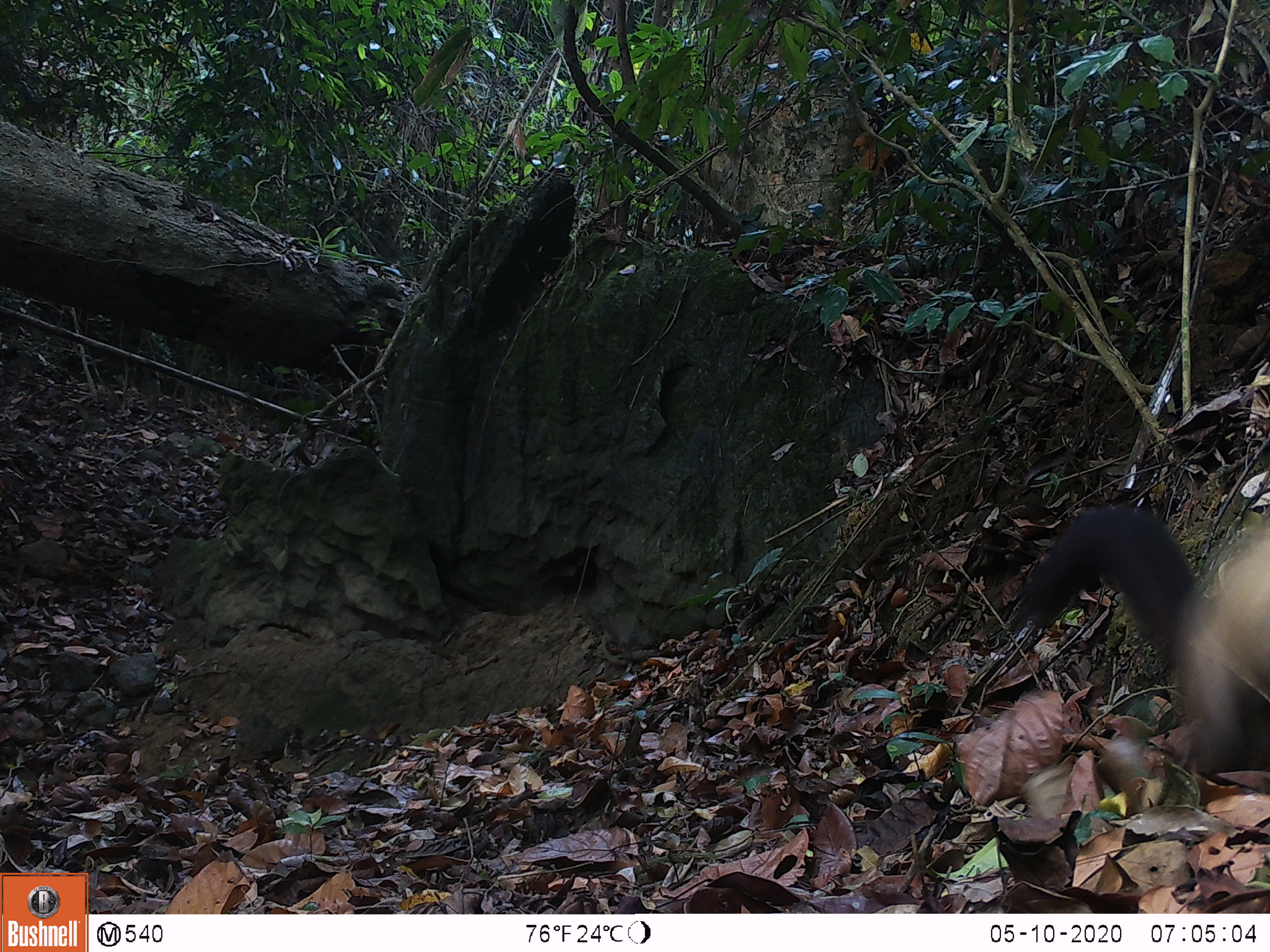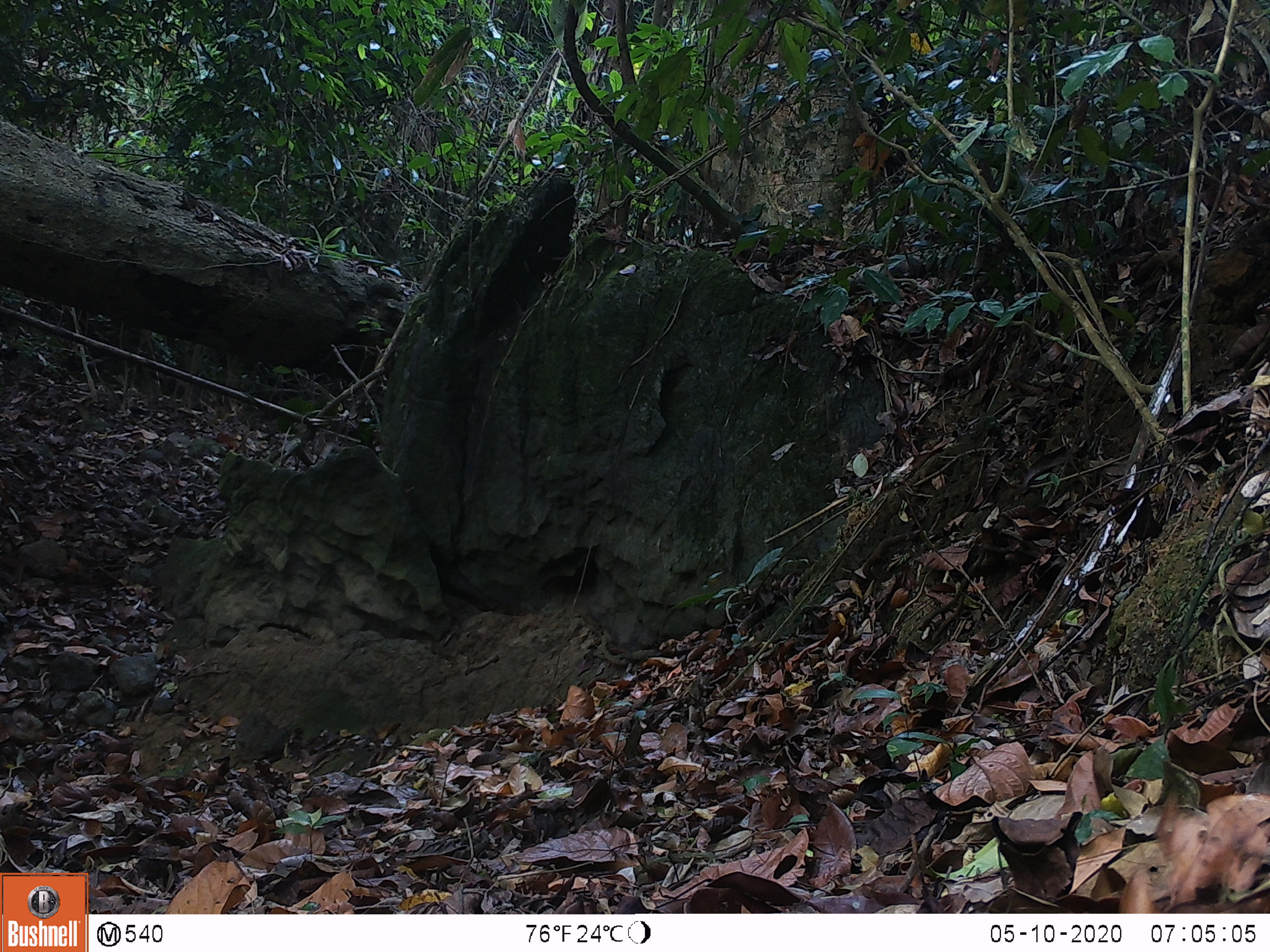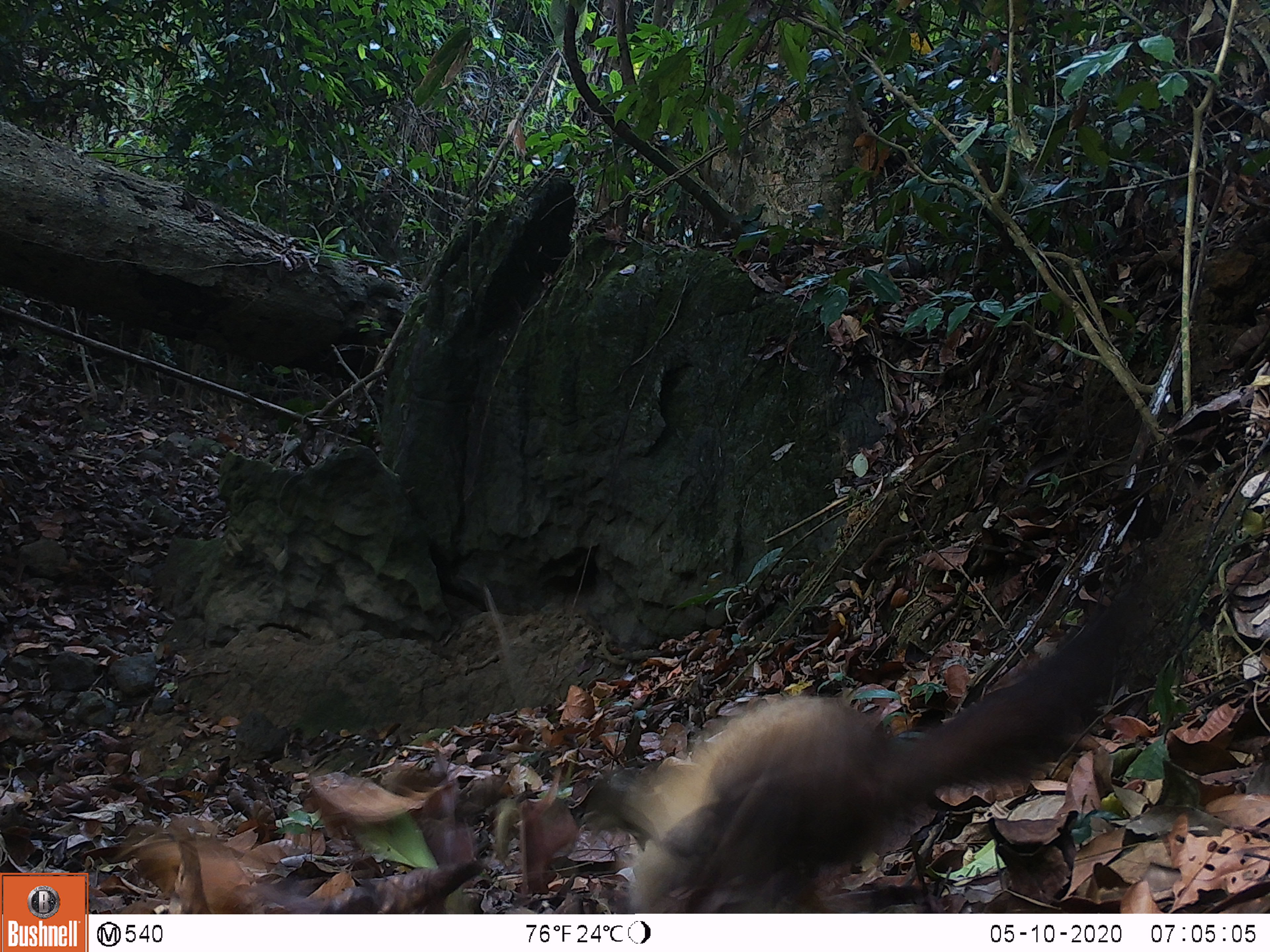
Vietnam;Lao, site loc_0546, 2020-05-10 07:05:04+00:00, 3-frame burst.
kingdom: Animalia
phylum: Chordata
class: Mammalia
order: Carnivora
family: Mustelidae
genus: Martes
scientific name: Martes flavigula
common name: yellow-throated marten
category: yellow throated marten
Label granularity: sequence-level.